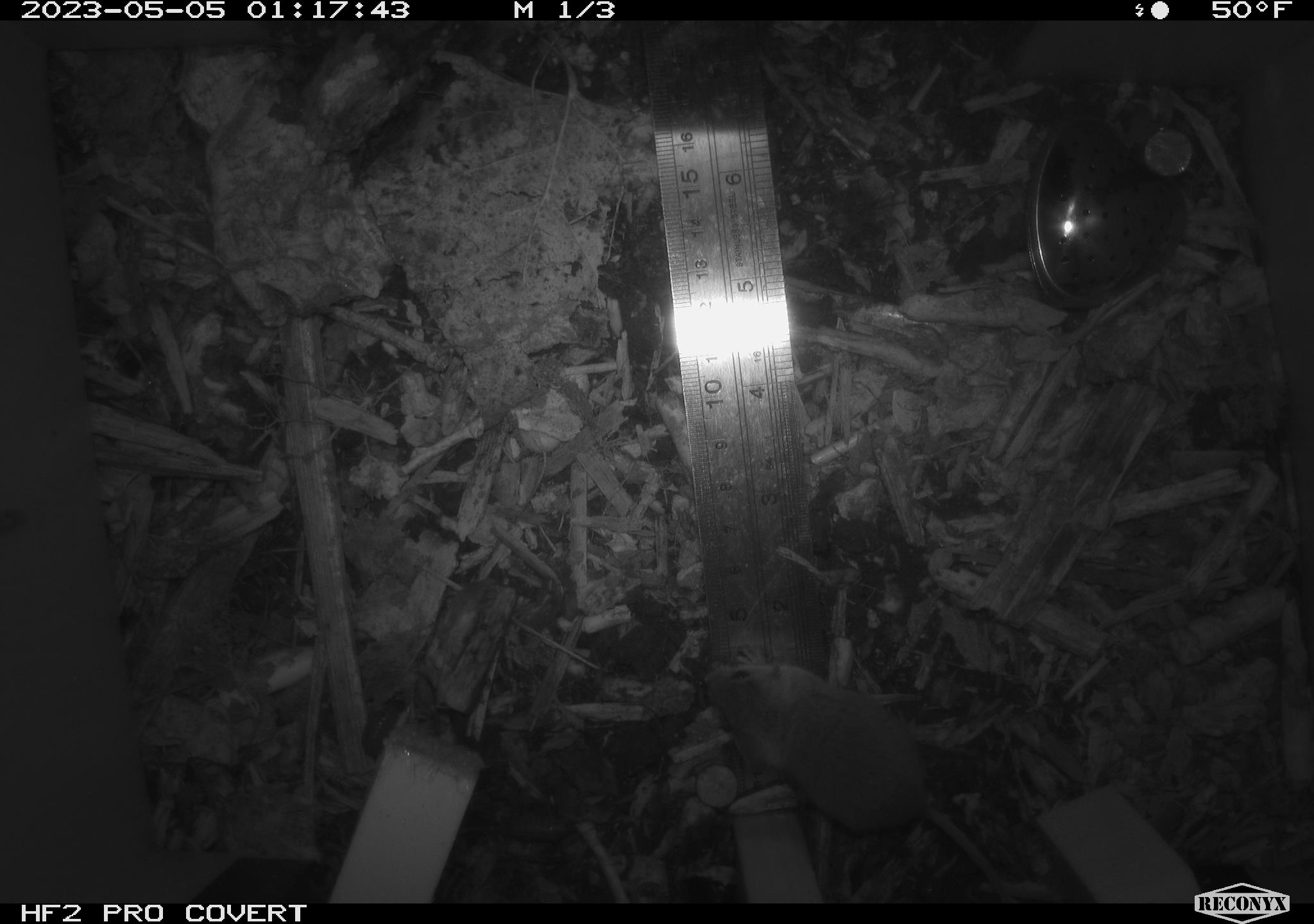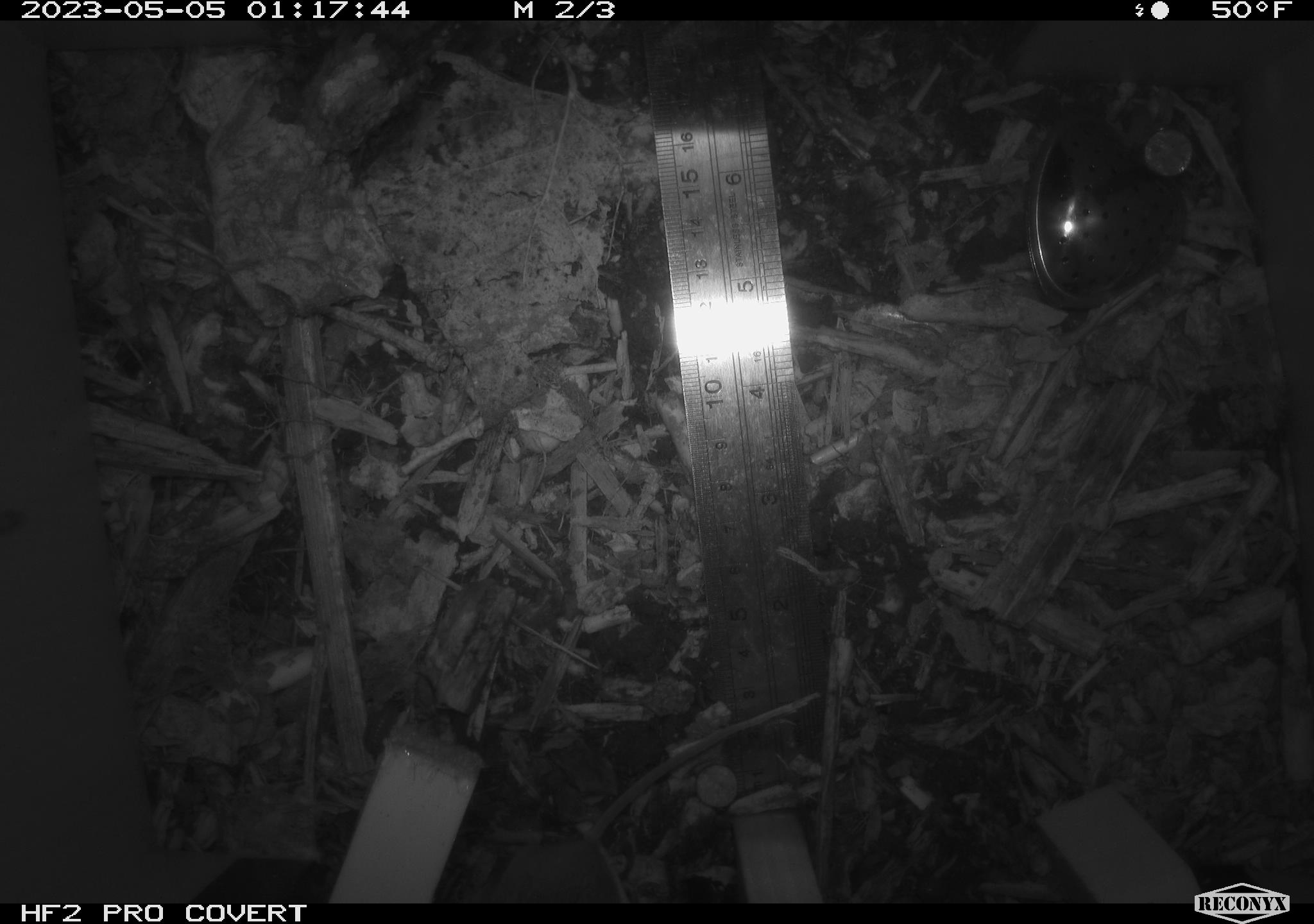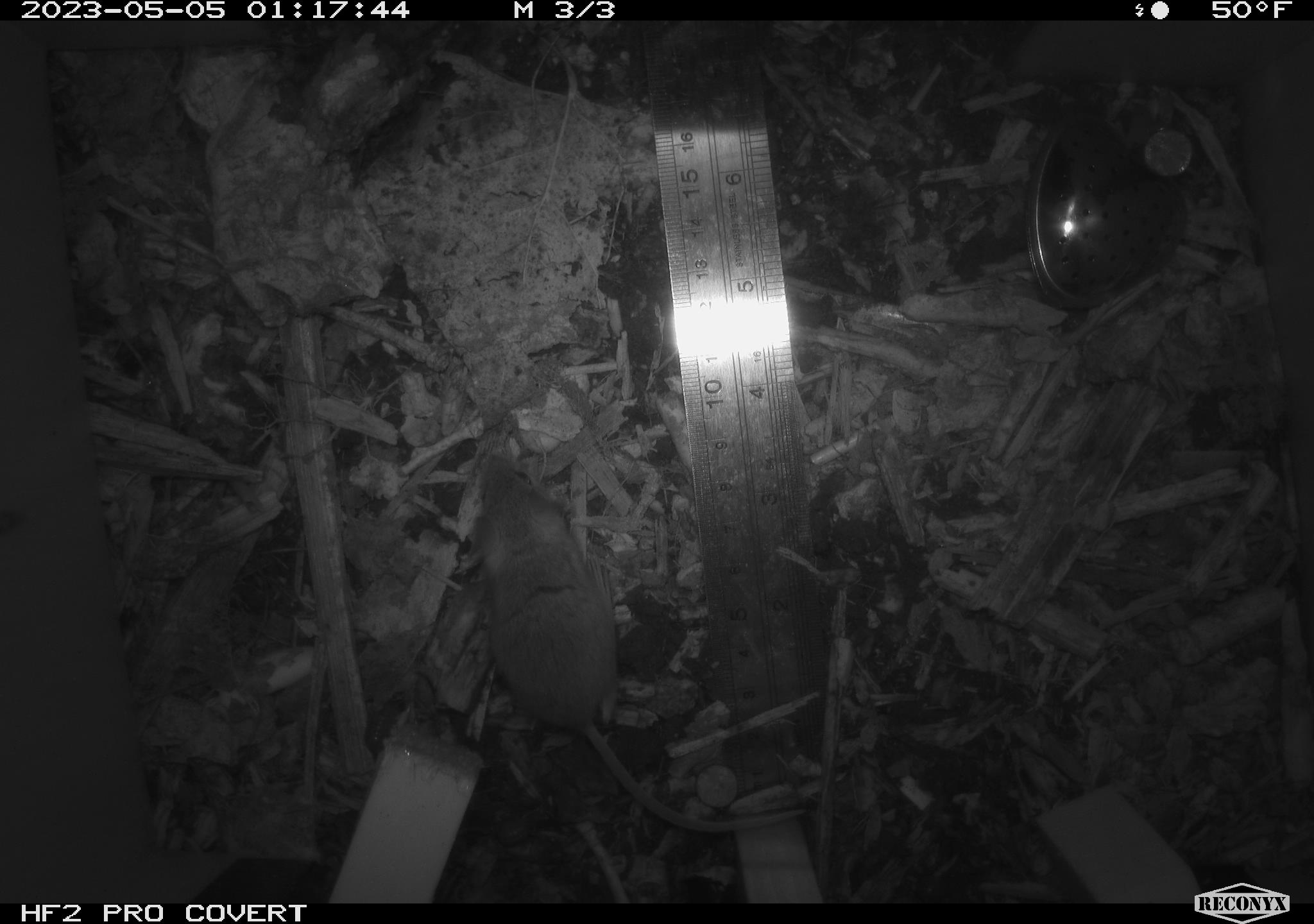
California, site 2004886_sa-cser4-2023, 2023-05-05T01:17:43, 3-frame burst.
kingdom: Animalia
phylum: Chordata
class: Mammalia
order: Rodentia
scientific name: Rodentia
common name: mouse species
Mouse species (Rodentia).